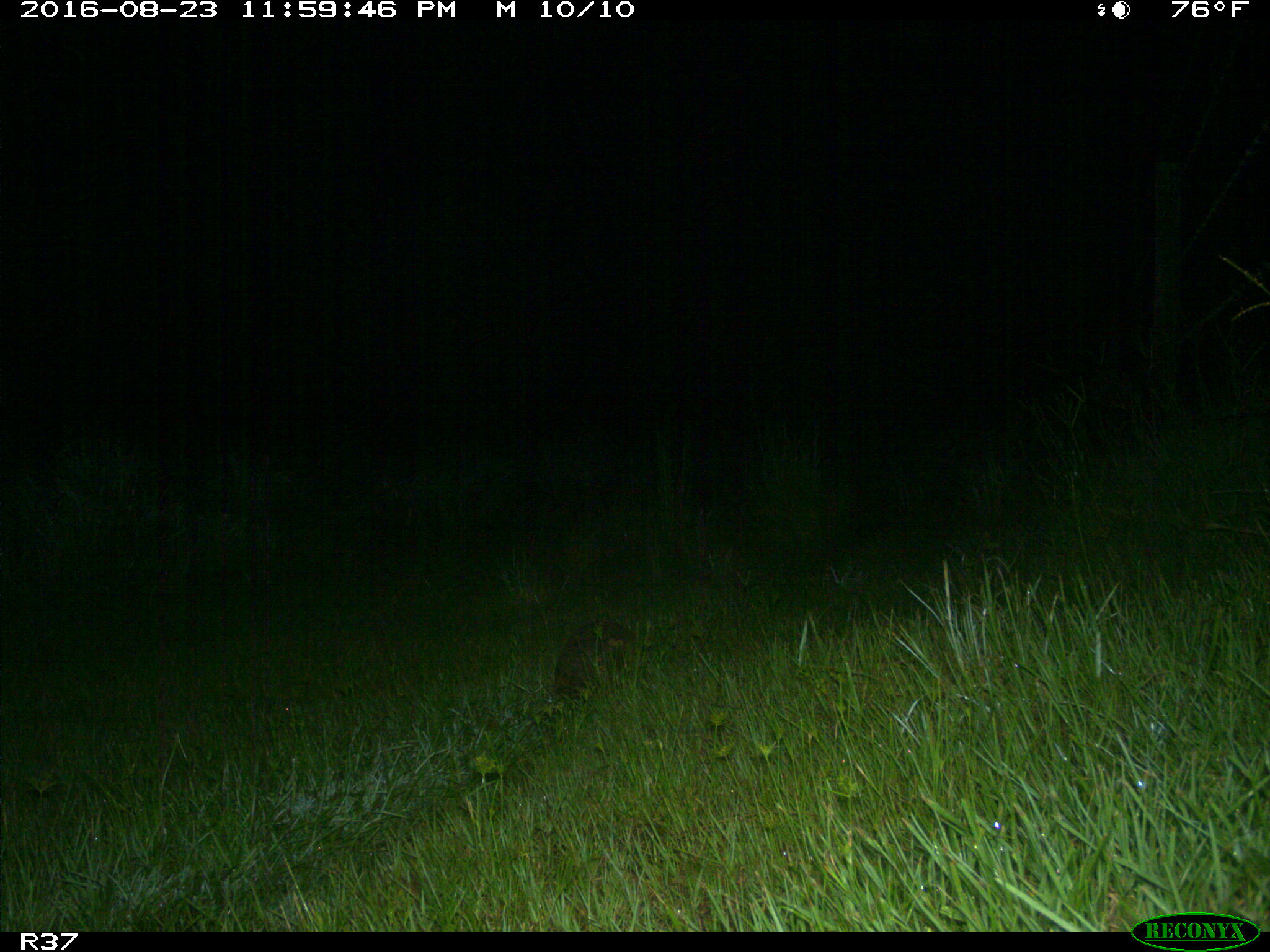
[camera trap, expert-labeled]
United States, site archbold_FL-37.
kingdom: Animalia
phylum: Chordata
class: Mammalia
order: Cingulata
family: Dasypodidae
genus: Dasypus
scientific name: Dasypus novemcinctus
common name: nine-banded armadillo